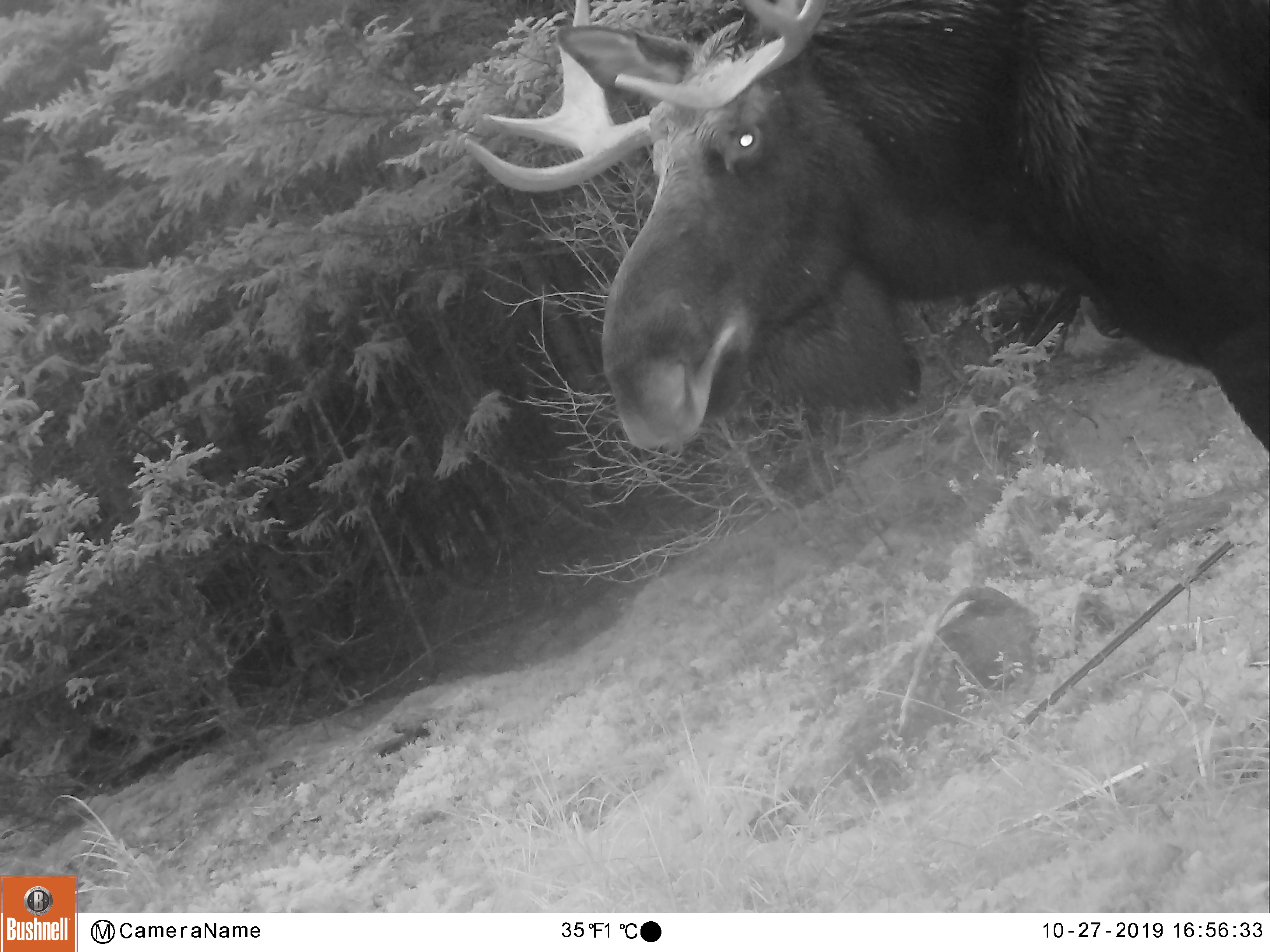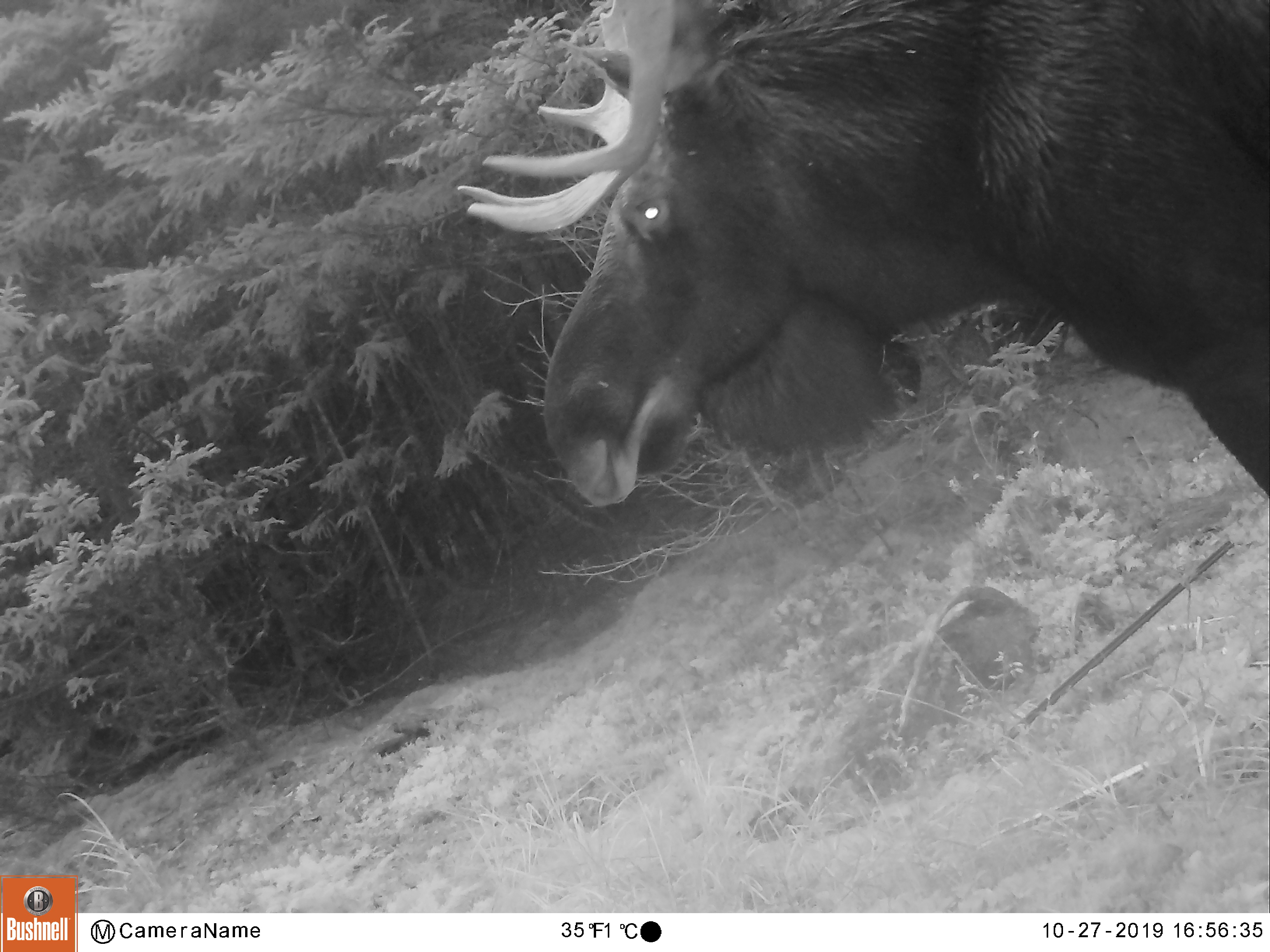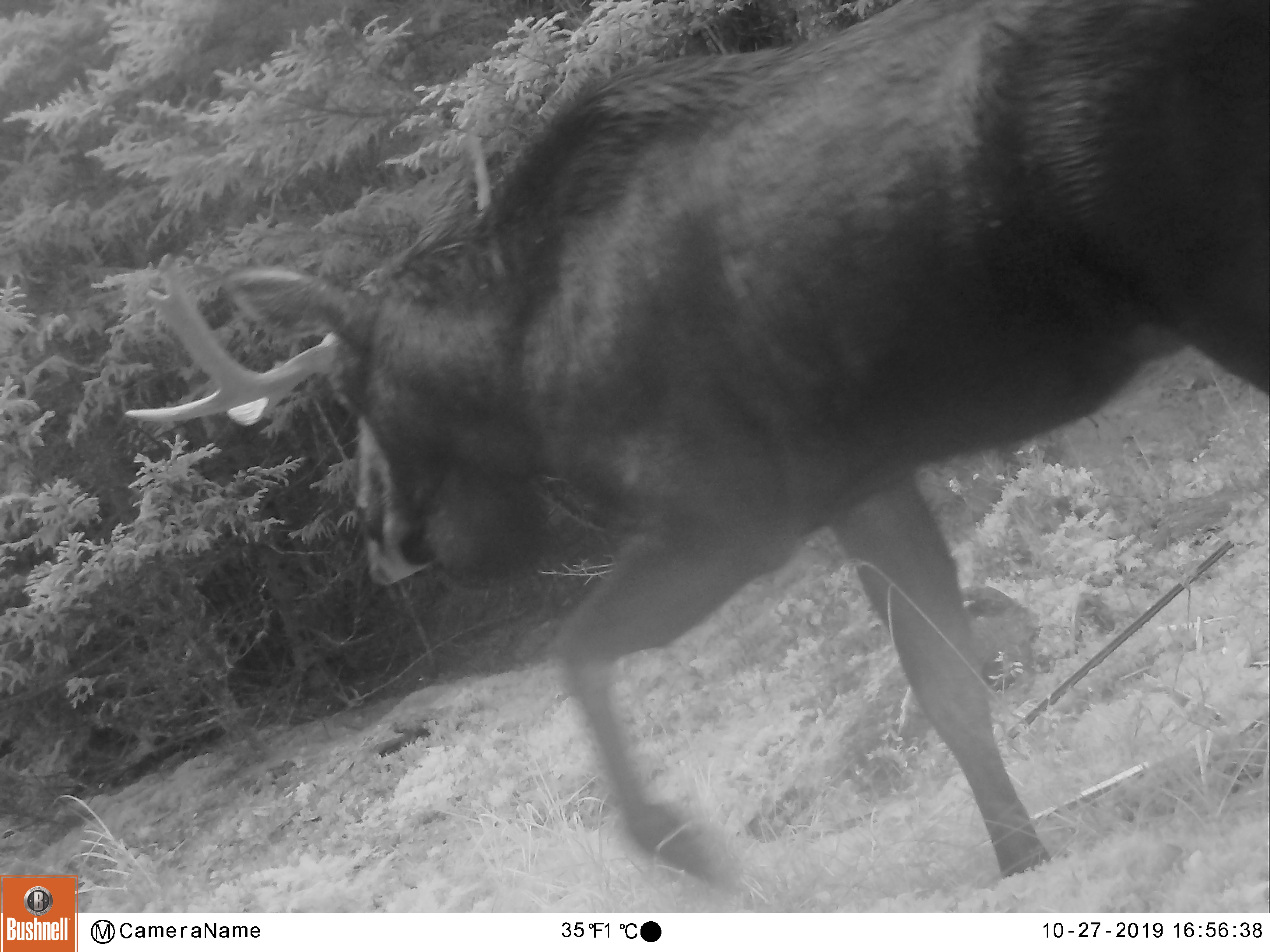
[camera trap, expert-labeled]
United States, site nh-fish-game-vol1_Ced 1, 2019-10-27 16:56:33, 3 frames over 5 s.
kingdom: Animalia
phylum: Chordata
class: Mammalia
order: Artiodactyla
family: Cervidae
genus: Alces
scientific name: Alces alces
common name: moose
Moose (Alces alces).